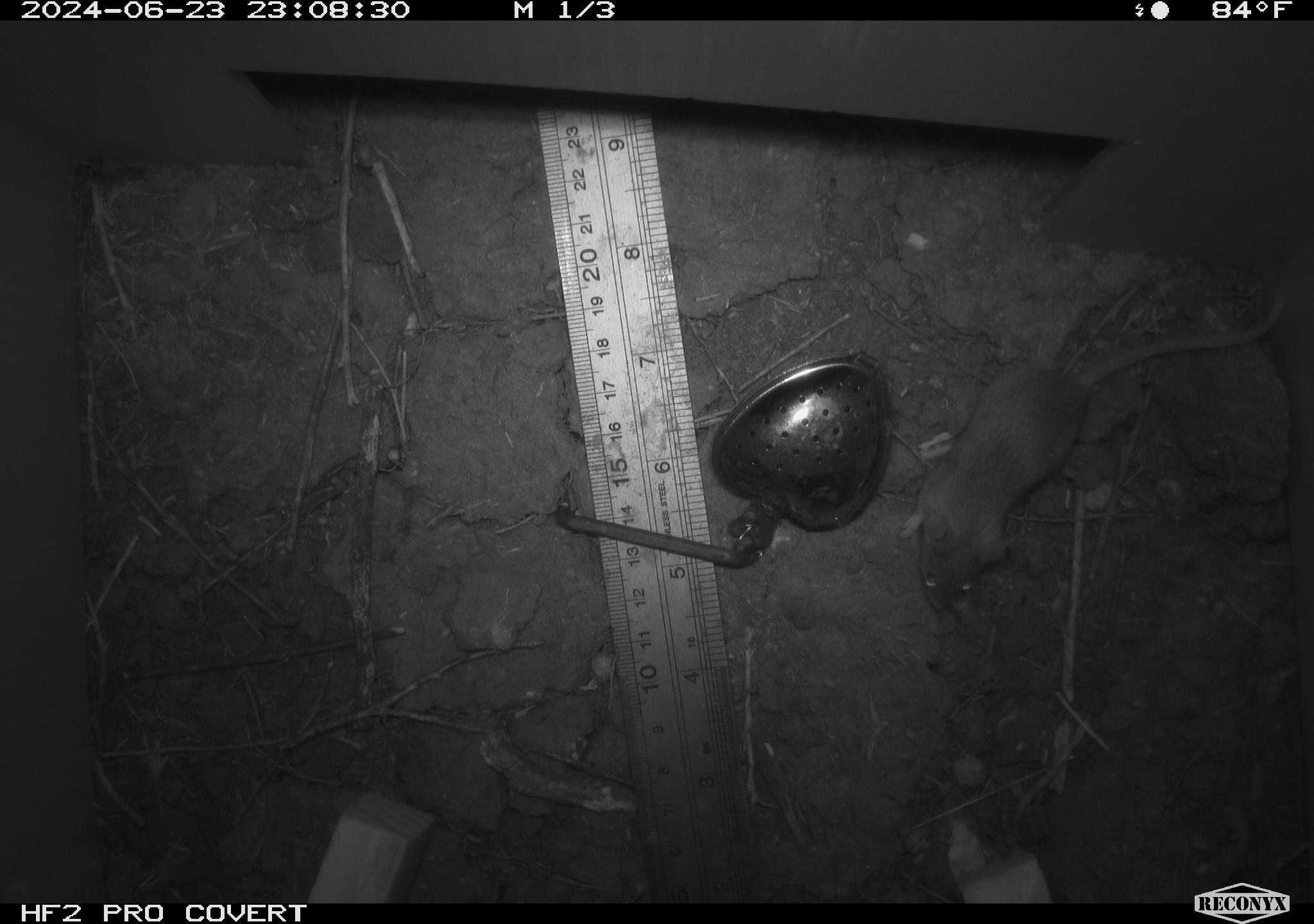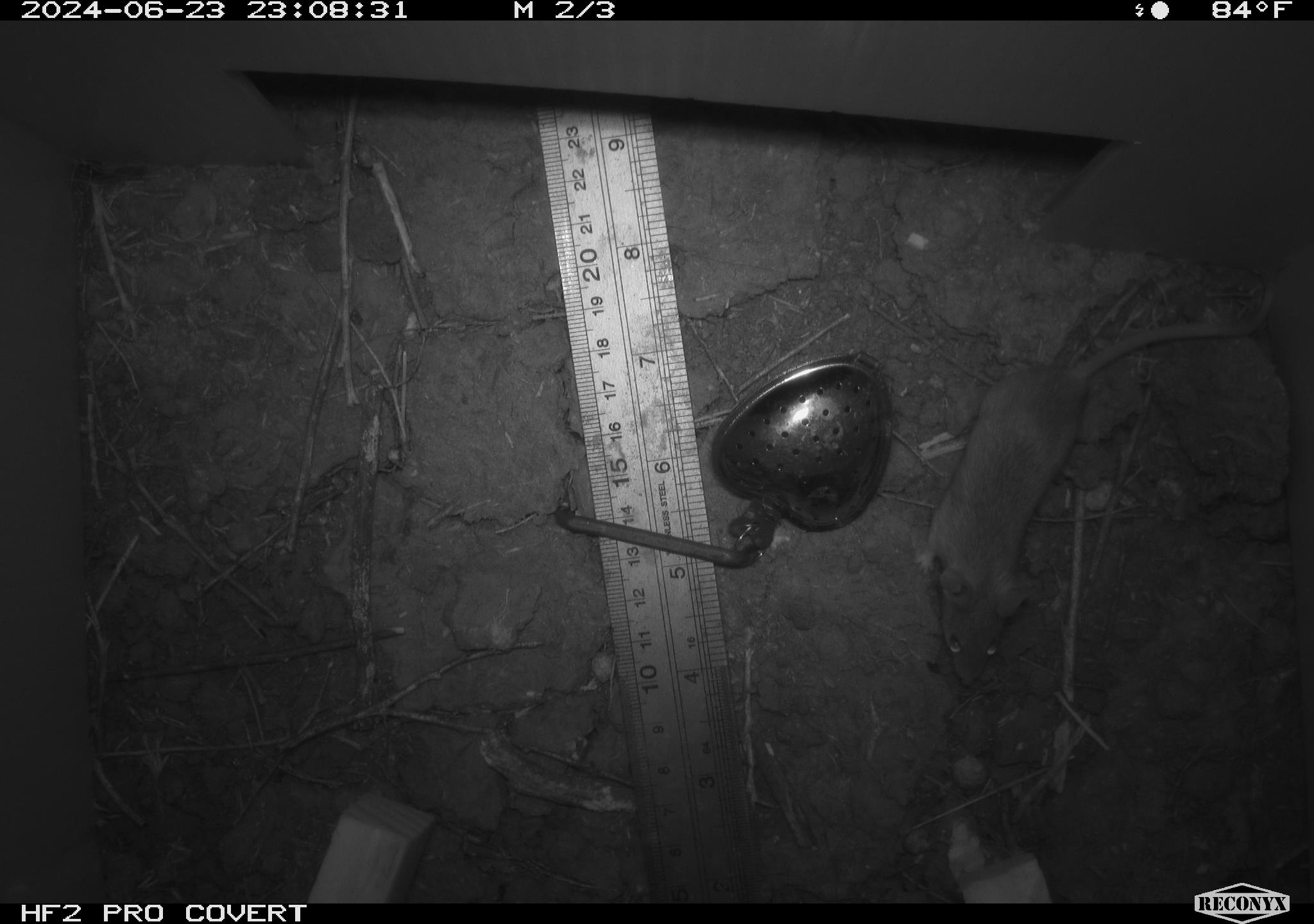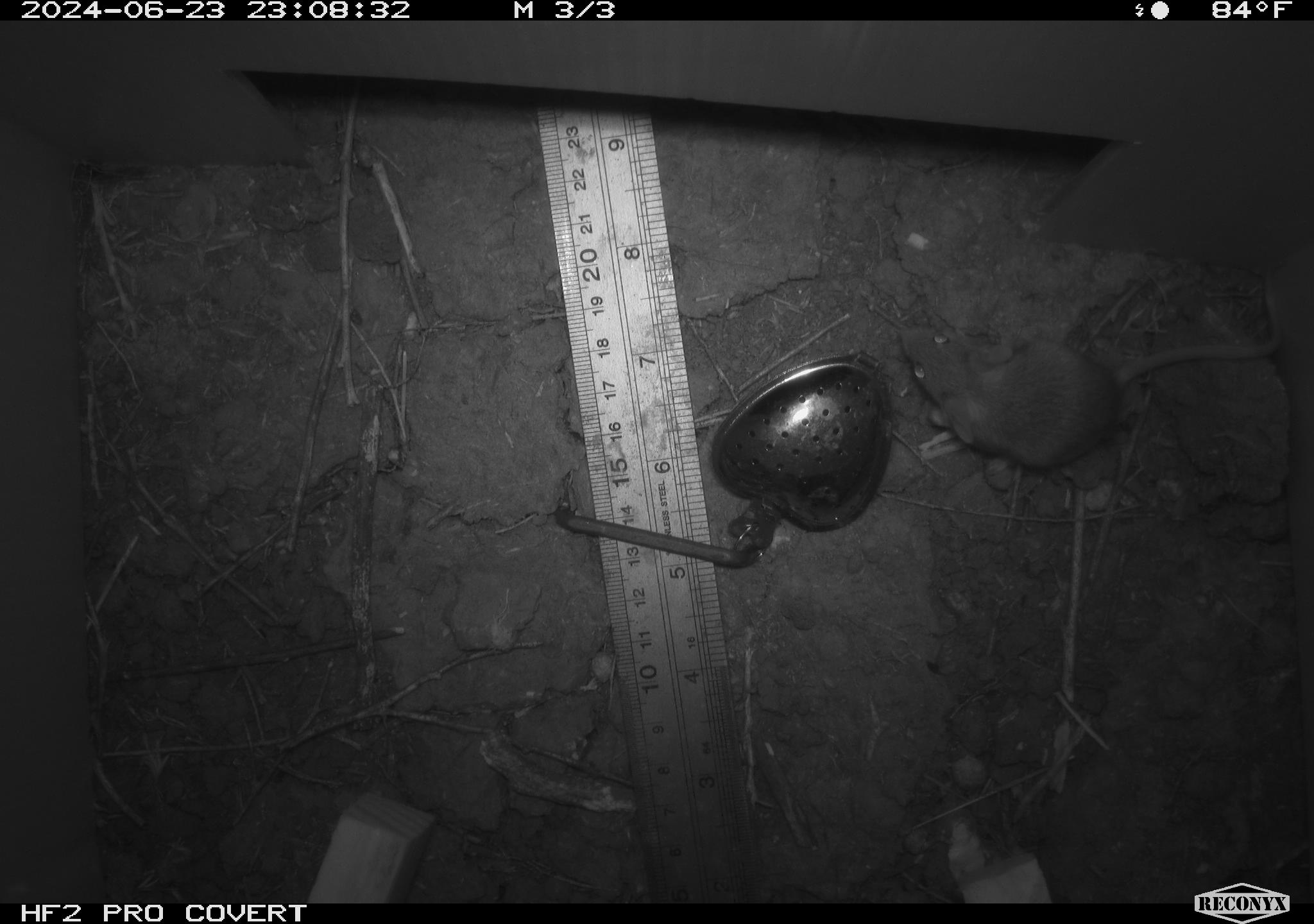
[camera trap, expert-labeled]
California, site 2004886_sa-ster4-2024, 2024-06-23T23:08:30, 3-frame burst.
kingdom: Animalia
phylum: Chordata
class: Mammalia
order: Rodentia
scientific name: Rodentia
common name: mouse species